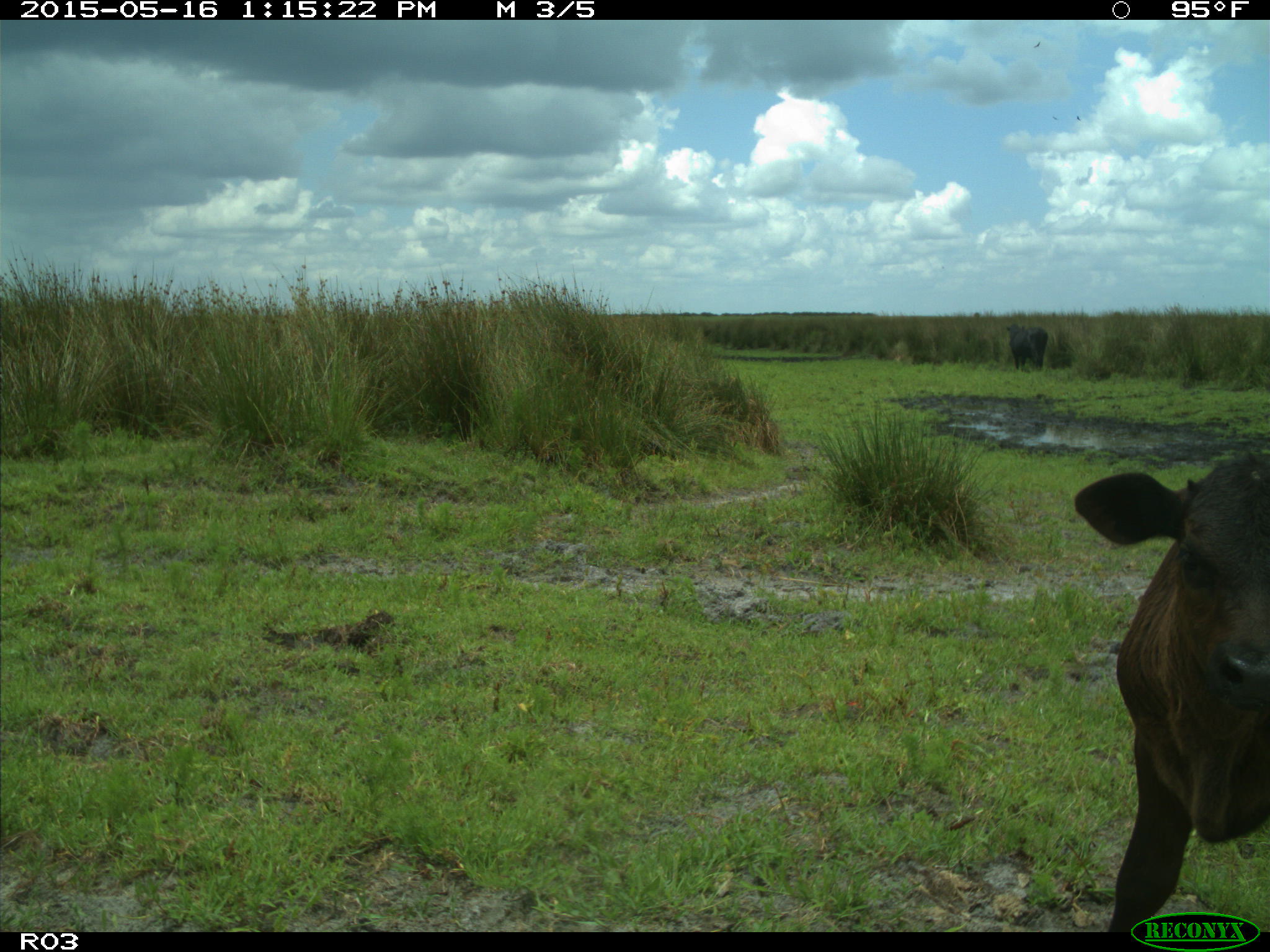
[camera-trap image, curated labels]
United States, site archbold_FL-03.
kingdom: Animalia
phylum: Chordata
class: Mammalia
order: Artiodactyla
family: Bovidae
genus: Bos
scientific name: Bos taurus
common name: domestic cow